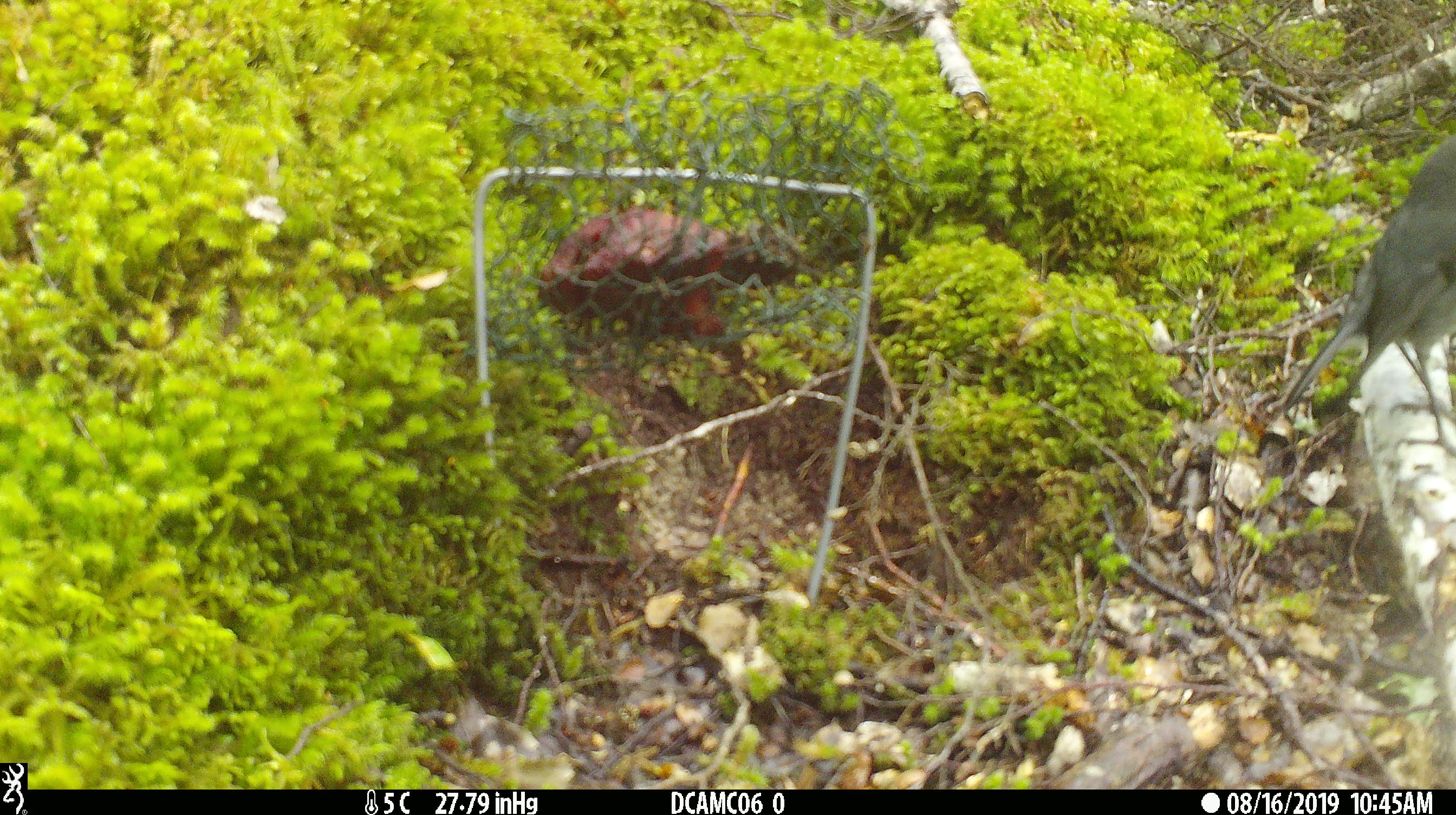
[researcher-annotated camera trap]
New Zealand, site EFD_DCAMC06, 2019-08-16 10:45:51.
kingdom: Animalia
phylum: Chordata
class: Aves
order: Passeriformes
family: Petroicidae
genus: Petroica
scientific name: Petroica australis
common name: new zealand robin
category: robin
Robin (new zealand robin) (Petroica australis).